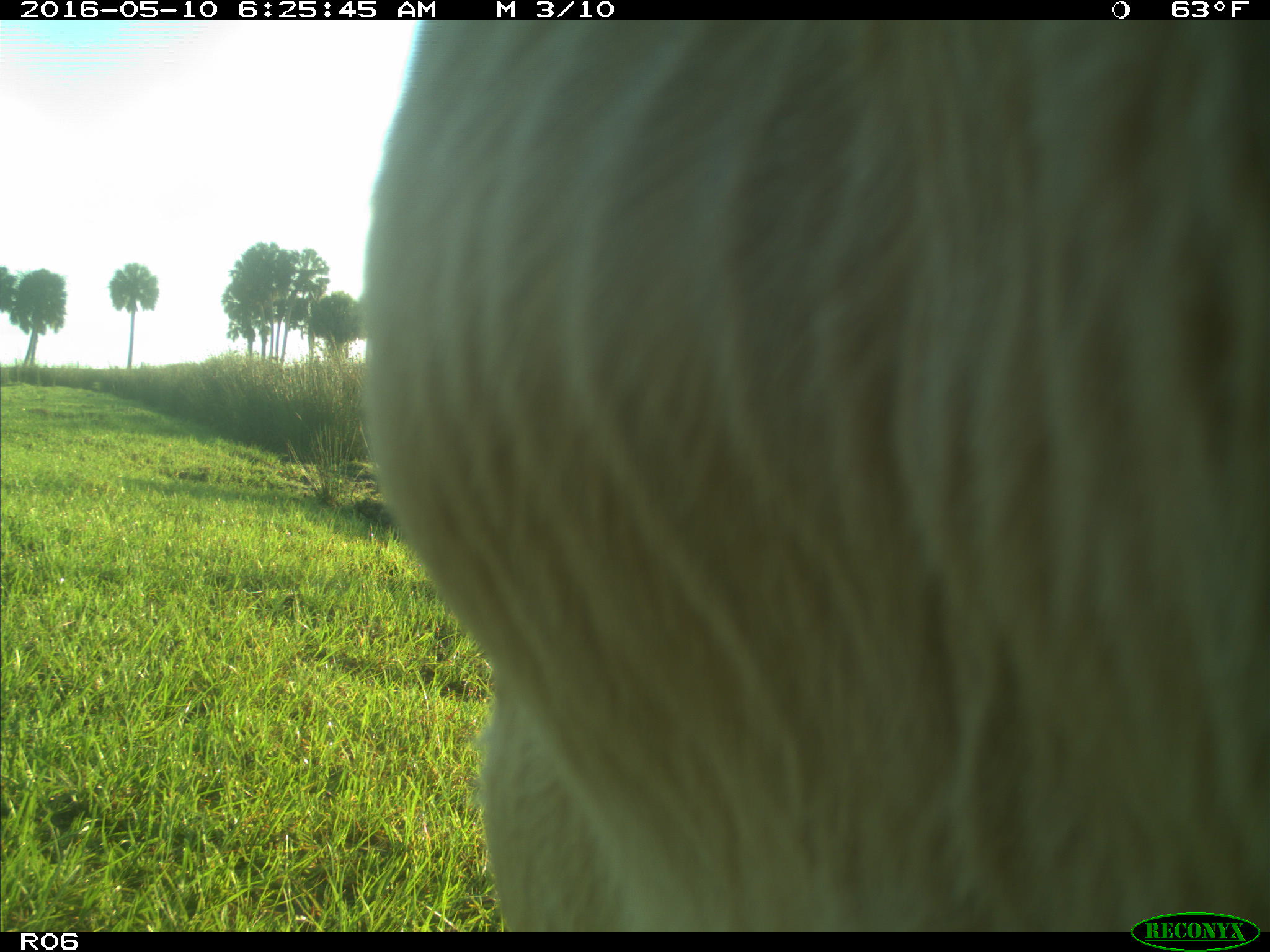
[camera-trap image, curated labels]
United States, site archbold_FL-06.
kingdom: Animalia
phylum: Chordata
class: Mammalia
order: Artiodactyla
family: Bovidae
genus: Bos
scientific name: Bos taurus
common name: domestic cow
Bos taurus (domestic cow).